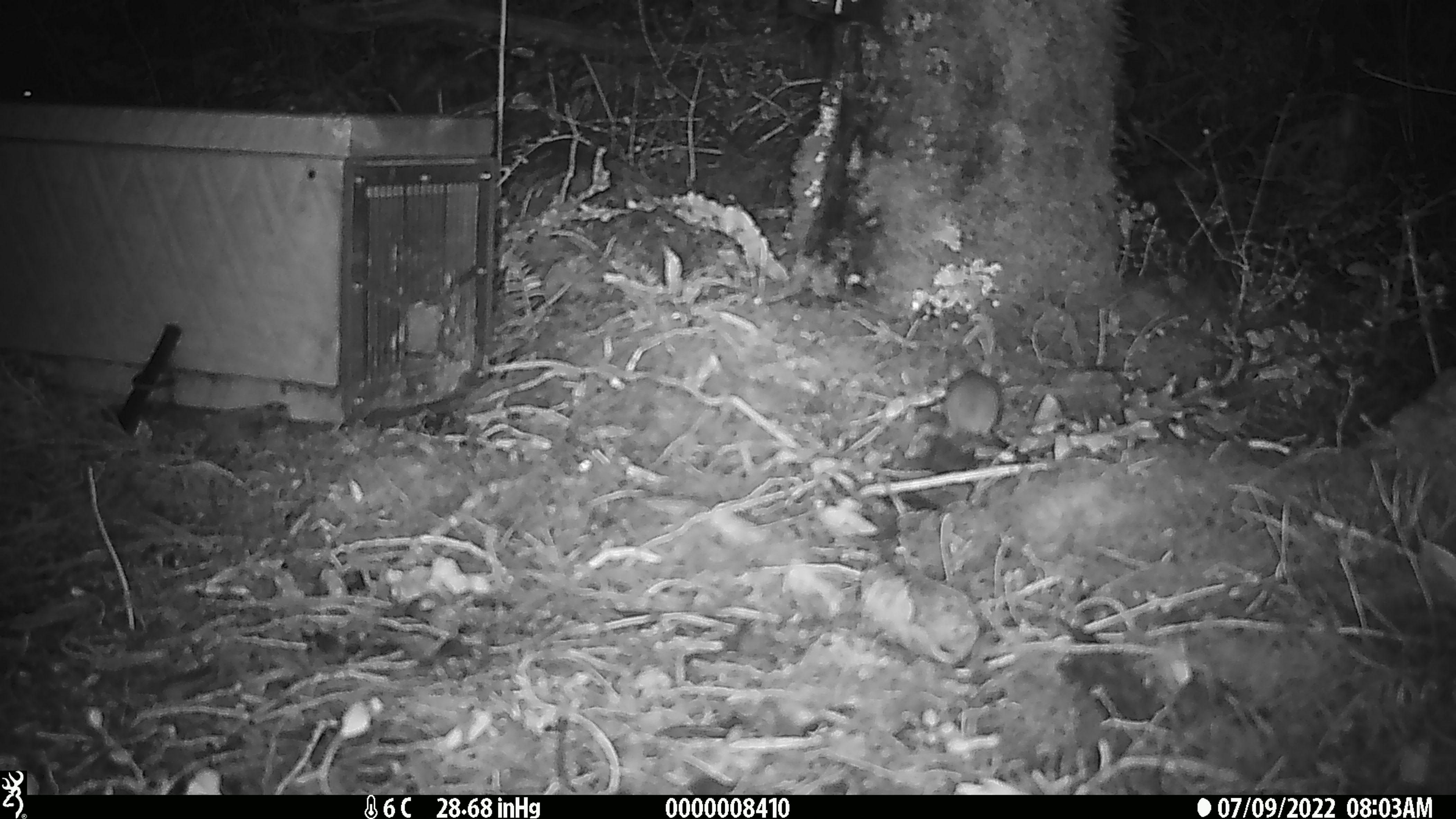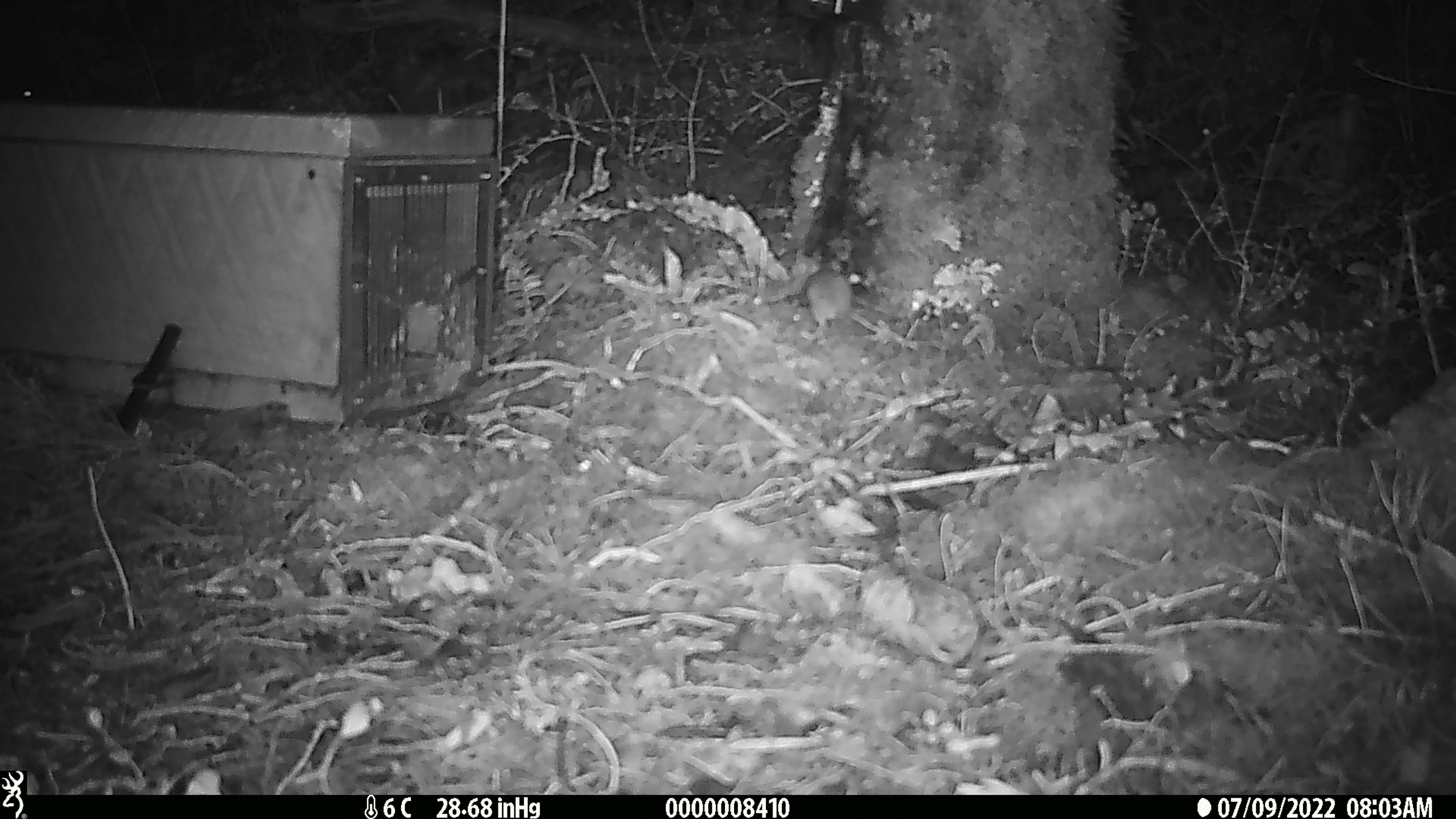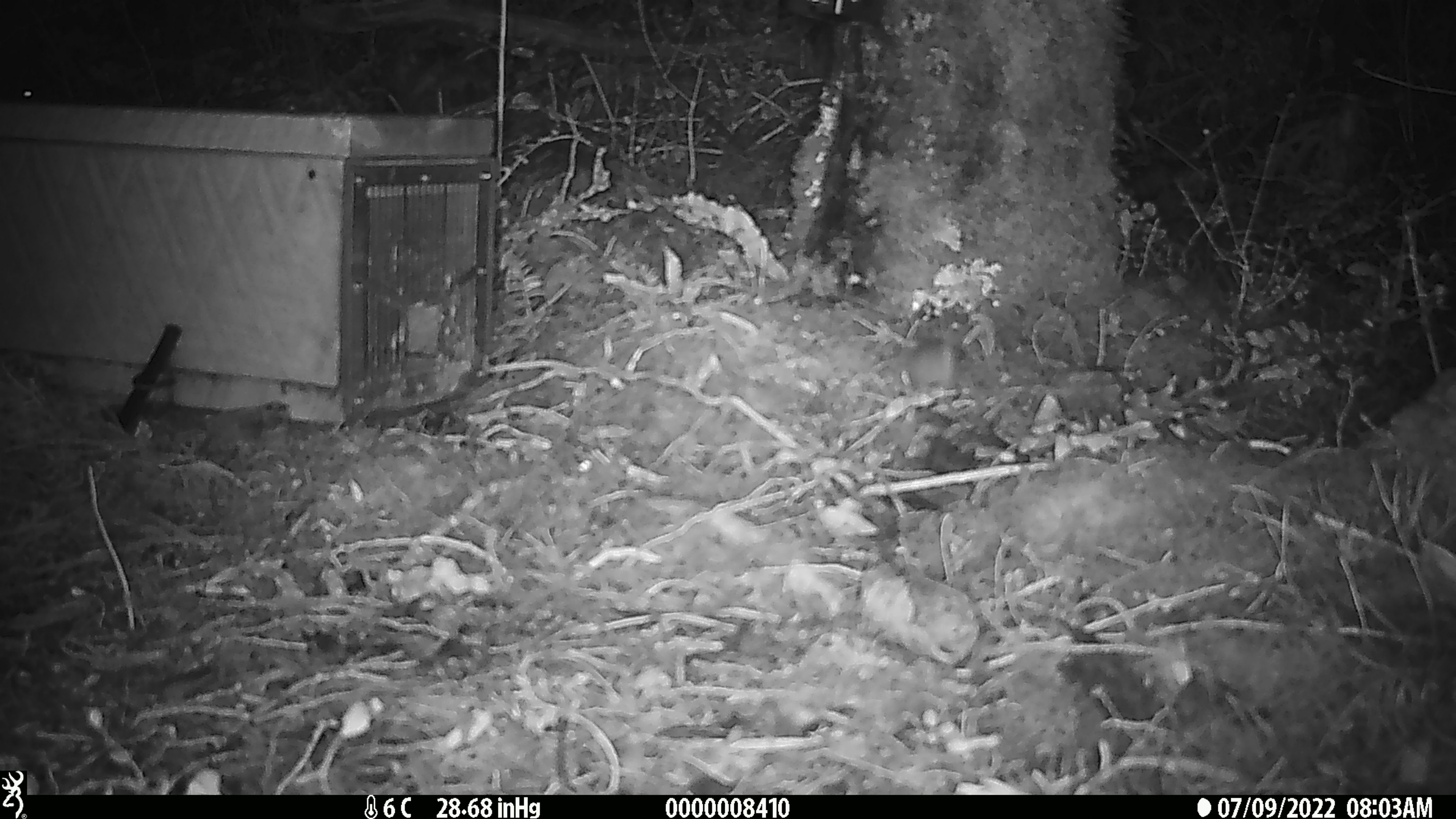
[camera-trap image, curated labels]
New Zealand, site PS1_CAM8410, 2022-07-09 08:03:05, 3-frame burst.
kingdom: Animalia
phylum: Chordata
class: Mammalia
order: Rodentia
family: Muridae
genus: Mus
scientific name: Mus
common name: mouse